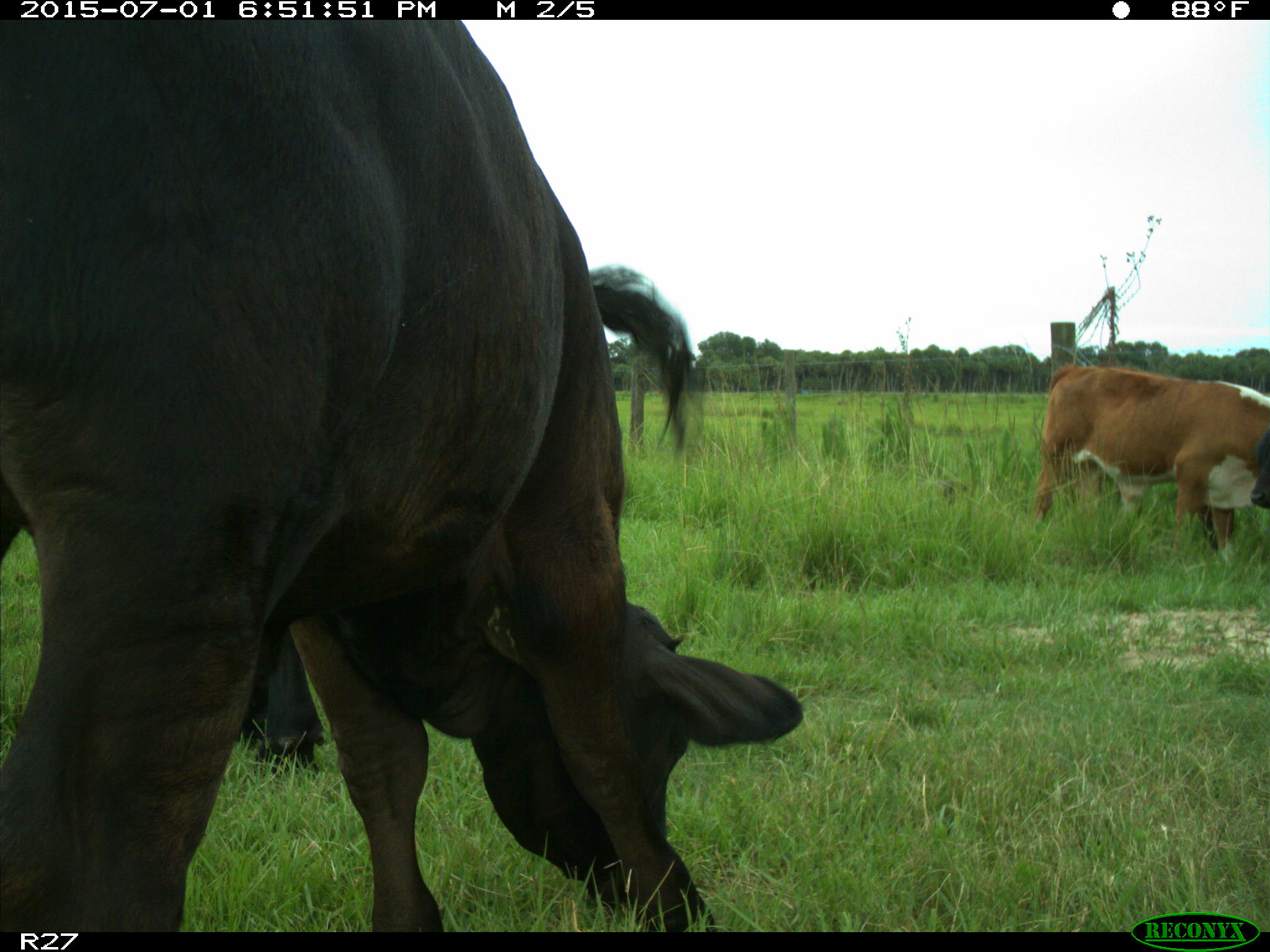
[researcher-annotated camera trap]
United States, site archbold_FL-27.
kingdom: Animalia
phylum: Chordata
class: Mammalia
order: Artiodactyla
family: Bovidae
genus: Bos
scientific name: Bos taurus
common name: domestic cow